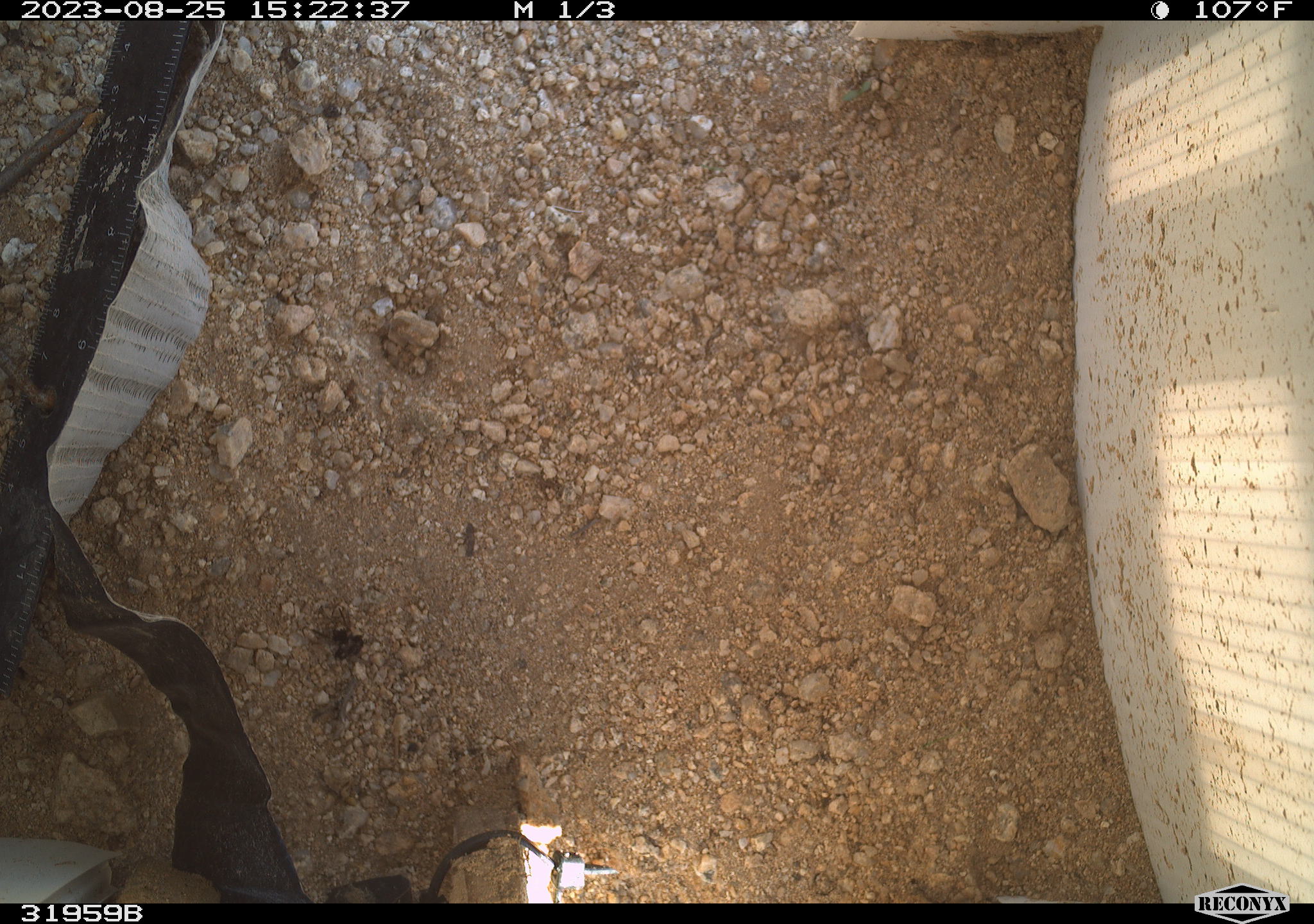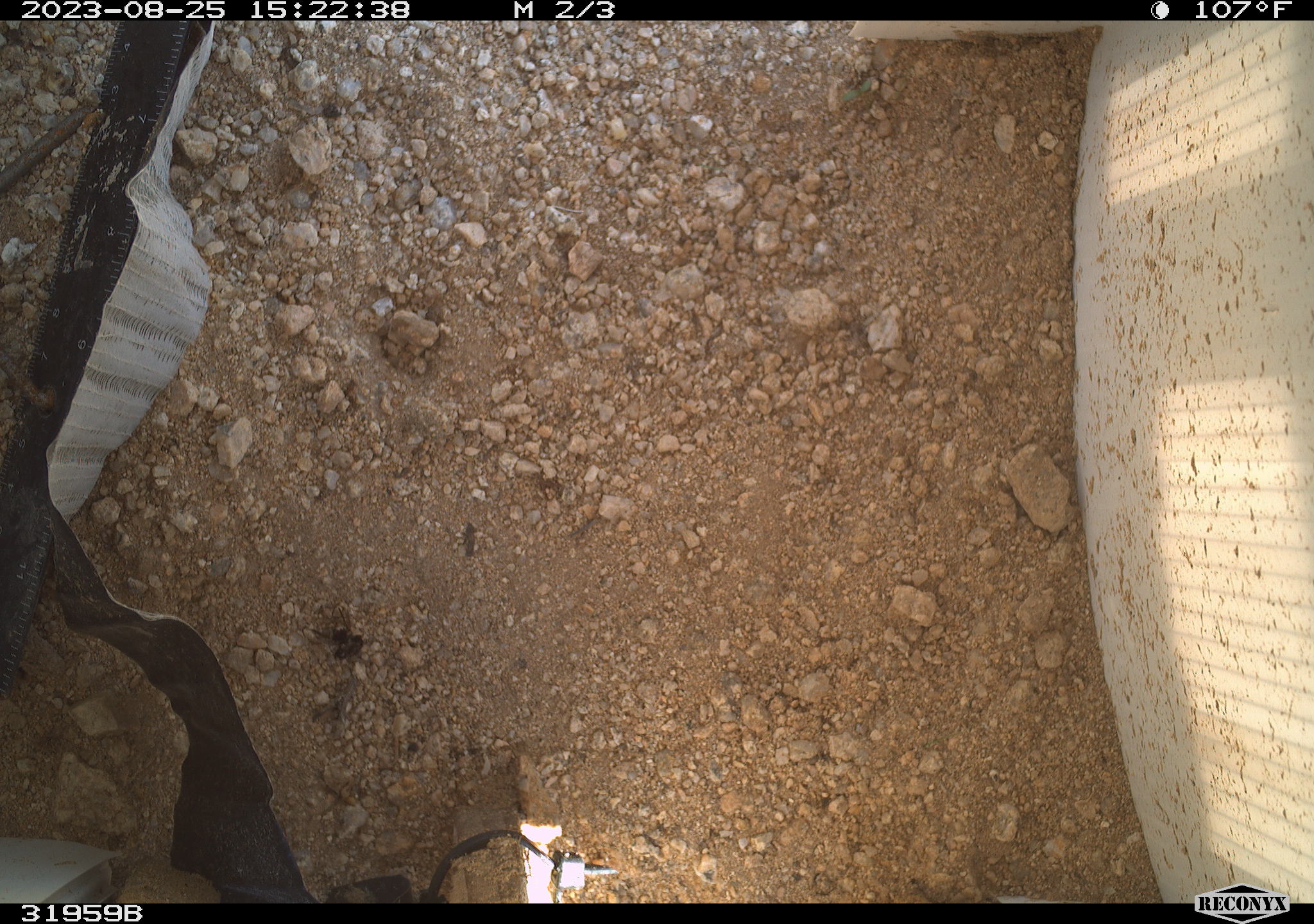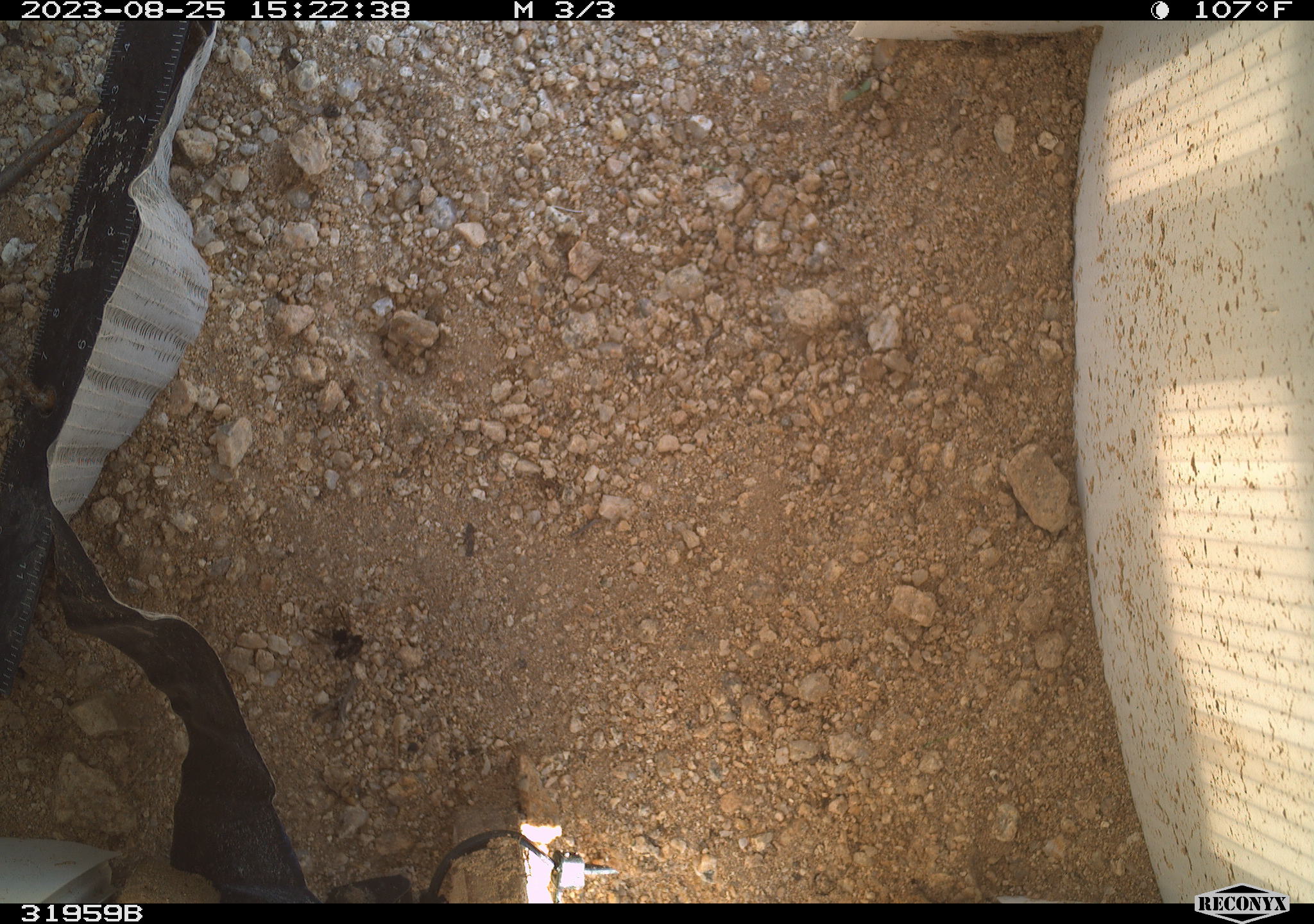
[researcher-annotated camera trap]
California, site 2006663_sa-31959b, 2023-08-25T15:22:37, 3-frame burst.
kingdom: Animalia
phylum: Arthropoda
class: Insecta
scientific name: Insecta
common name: insect